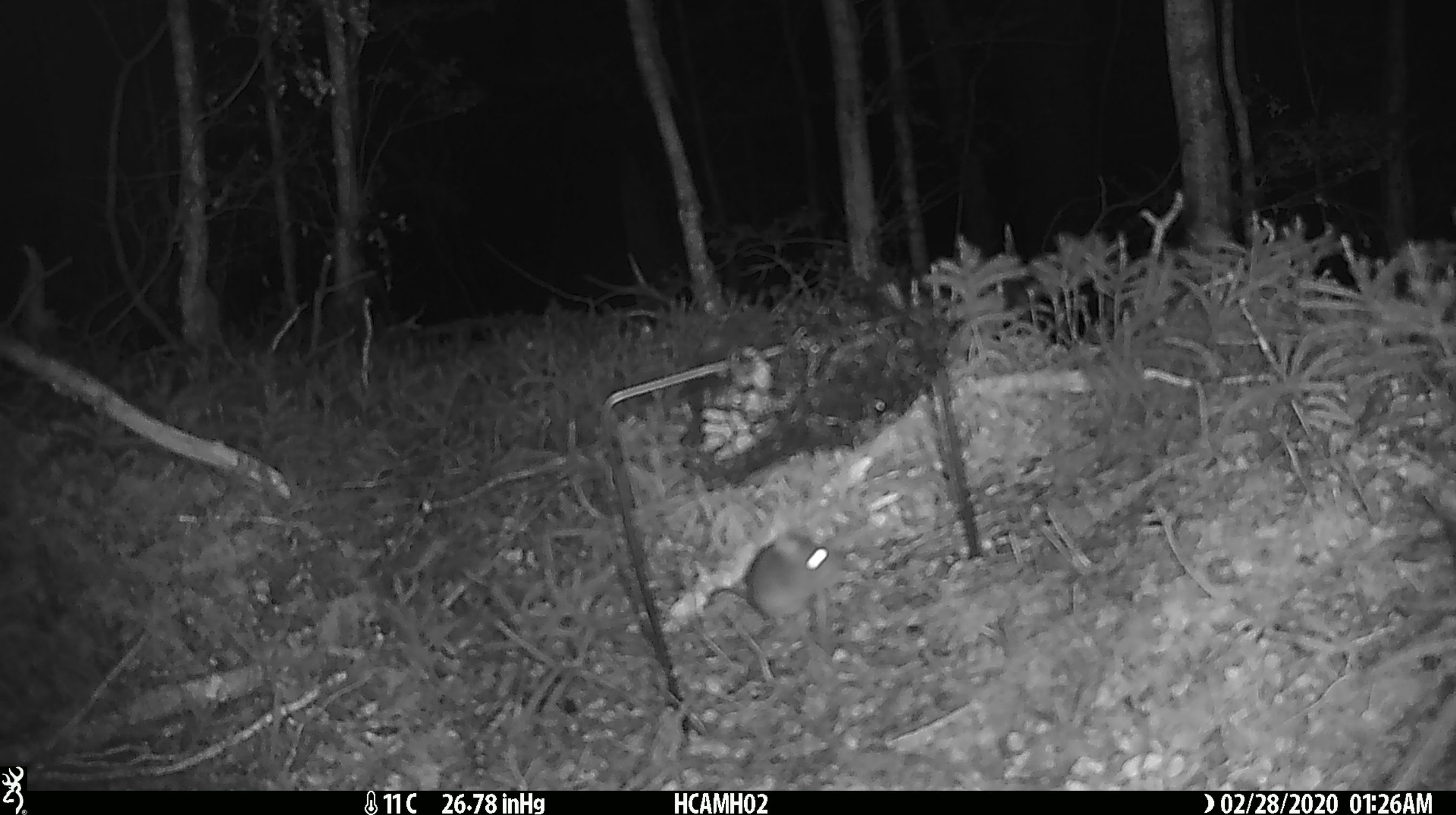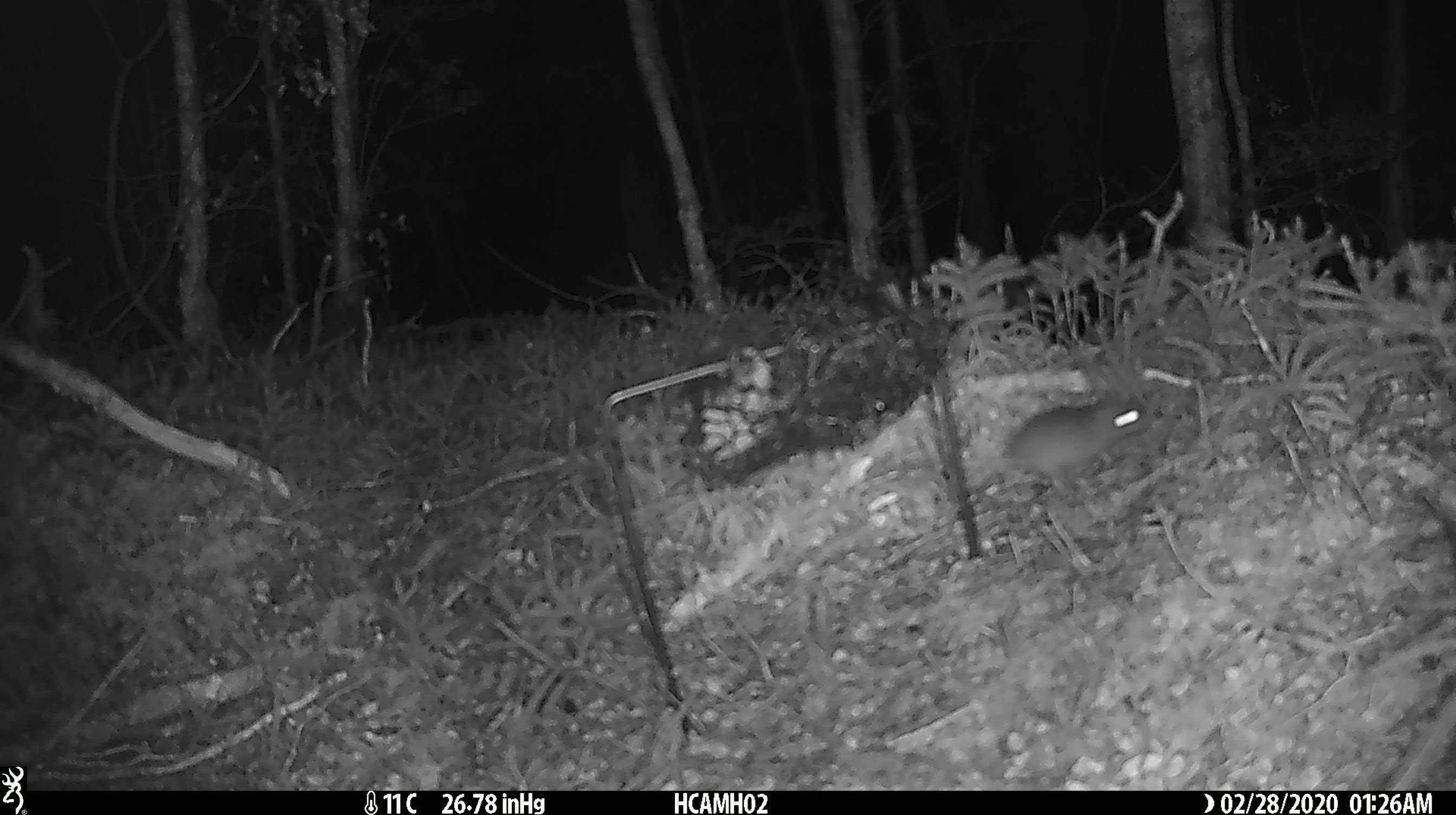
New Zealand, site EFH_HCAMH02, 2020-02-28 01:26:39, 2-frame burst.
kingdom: Animalia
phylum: Chordata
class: Mammalia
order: Rodentia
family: Muridae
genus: Mus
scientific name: Mus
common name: mouse